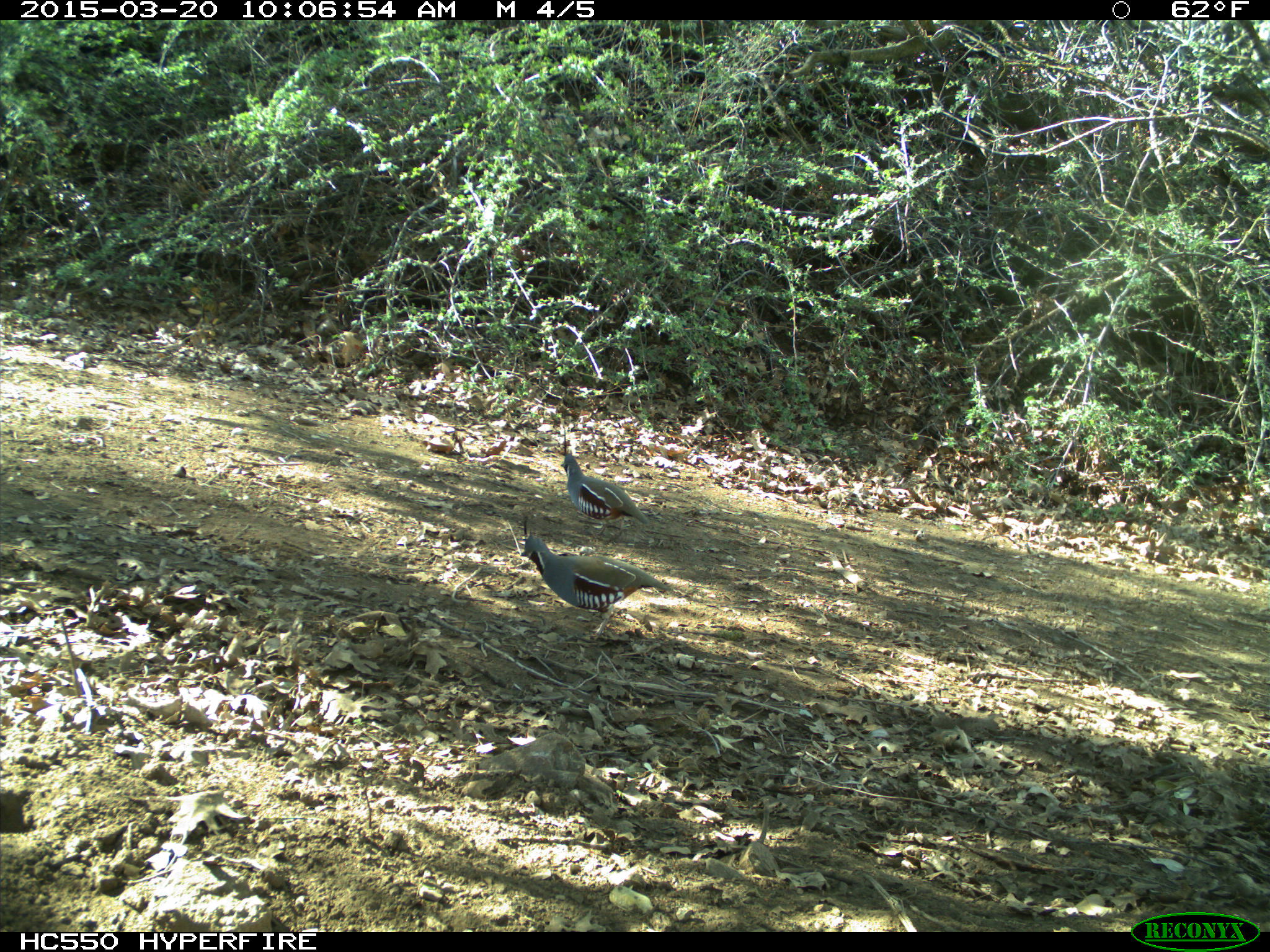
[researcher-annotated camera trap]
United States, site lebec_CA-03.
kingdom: Animalia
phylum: Chordata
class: Aves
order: Galliformes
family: Odontophoridae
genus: Callipepla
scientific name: Callipepla californica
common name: california quail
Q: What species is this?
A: Callipepla californica (california quail).